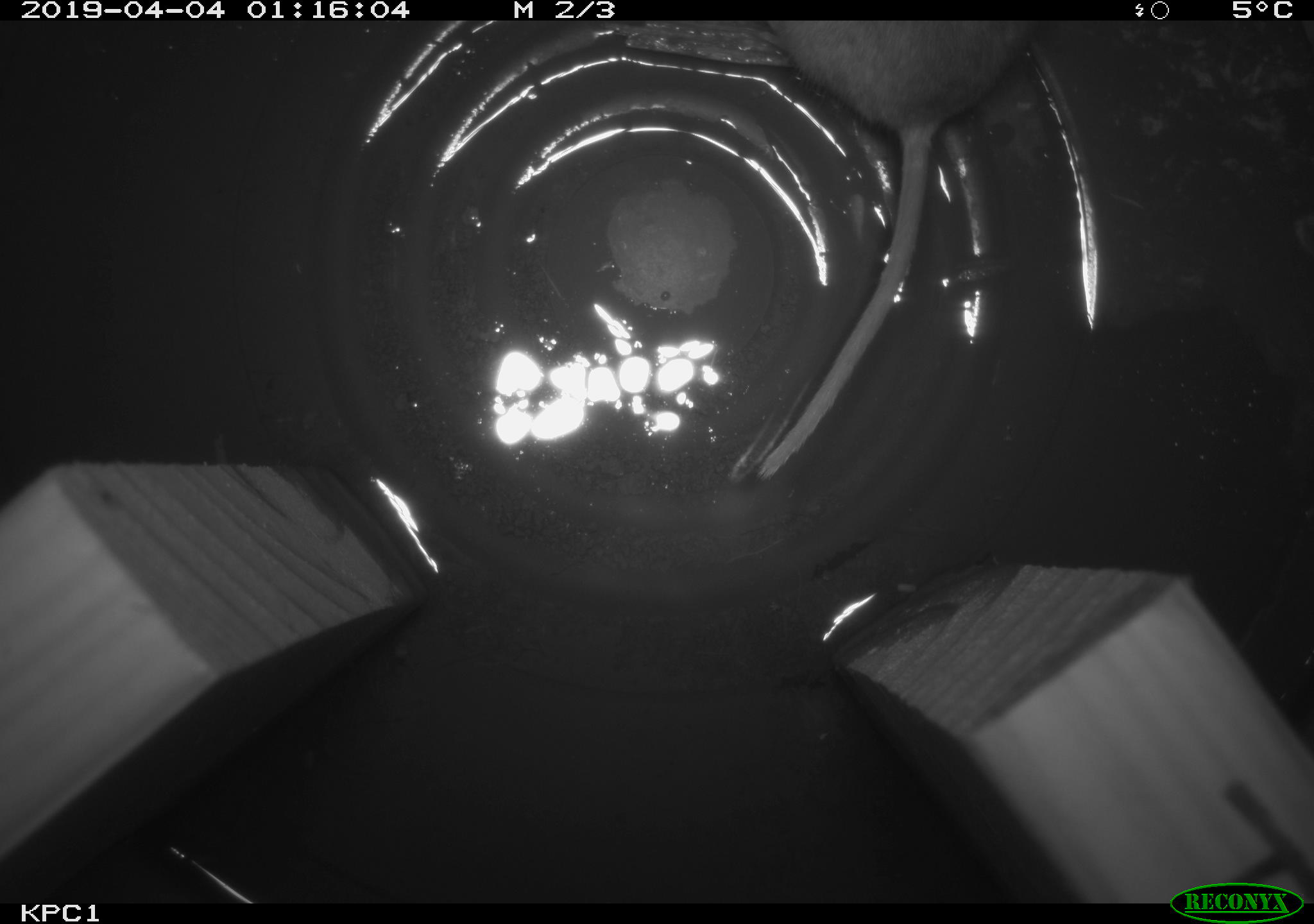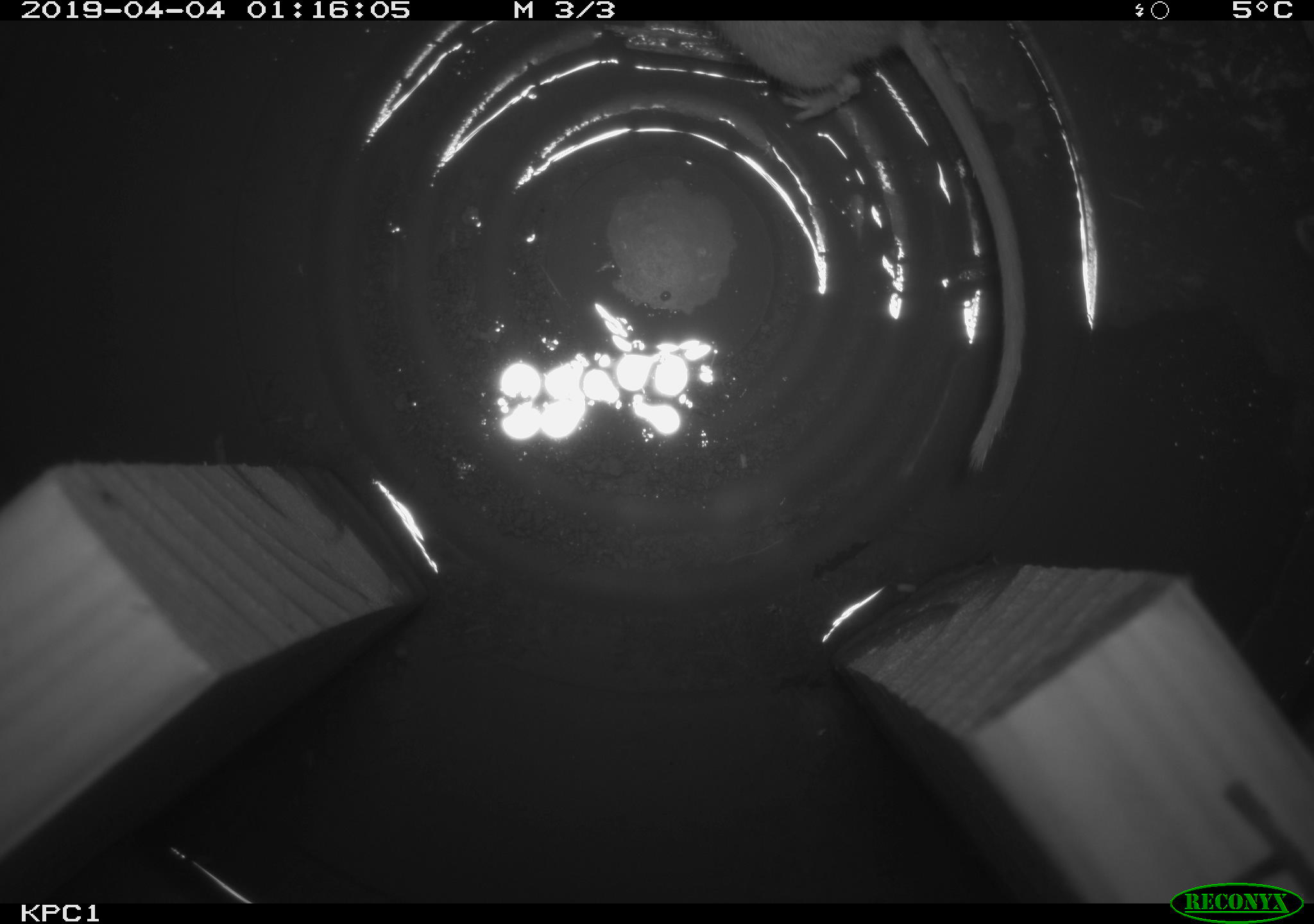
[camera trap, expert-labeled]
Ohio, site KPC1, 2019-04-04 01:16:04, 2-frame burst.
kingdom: Animalia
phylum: Chordata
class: Mammalia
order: Rodentia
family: Cricetidae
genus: Peromyscus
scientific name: Peromyscus leucopus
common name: white-footed mouse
White-footed mouse (Peromyscus leucopus).